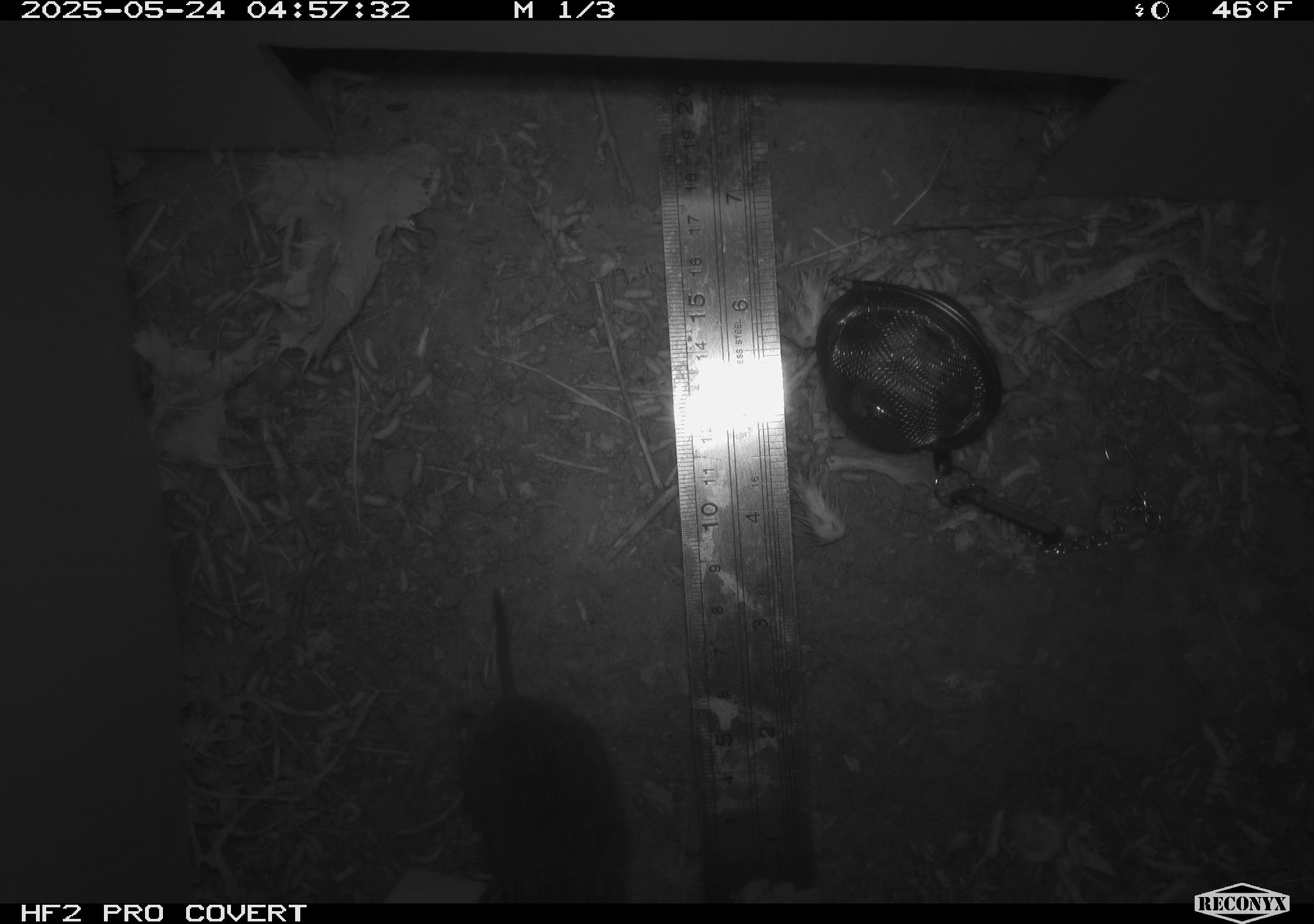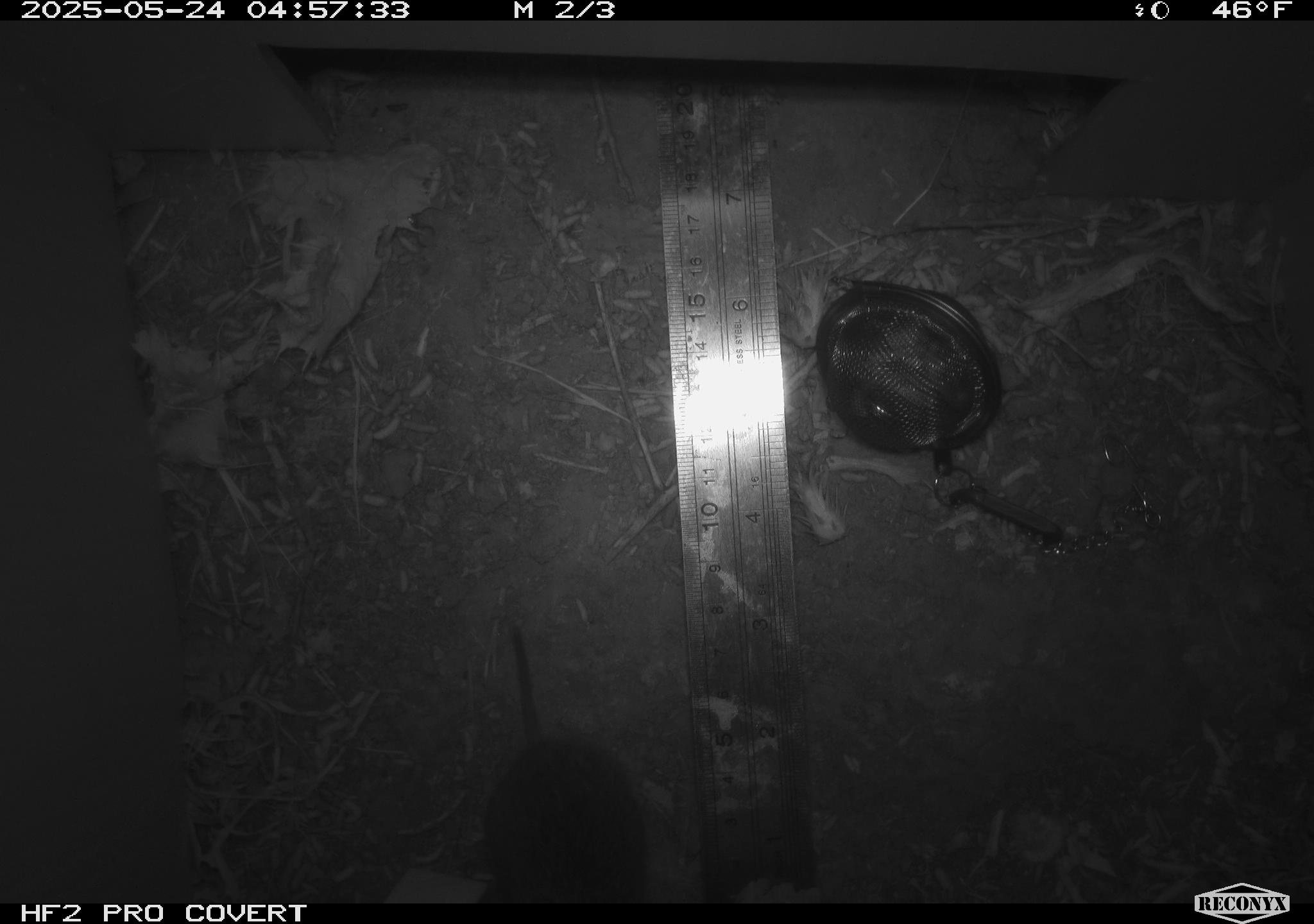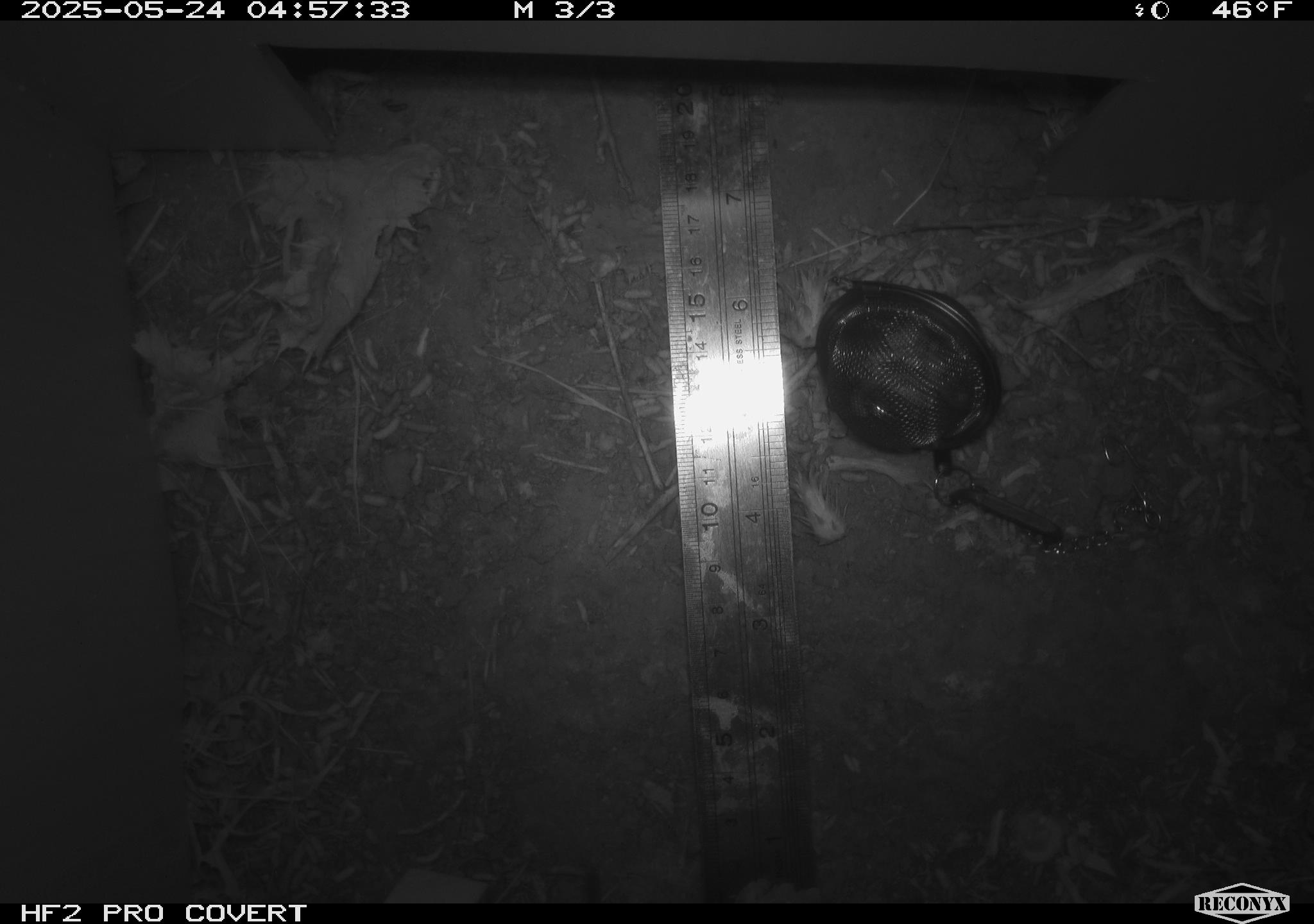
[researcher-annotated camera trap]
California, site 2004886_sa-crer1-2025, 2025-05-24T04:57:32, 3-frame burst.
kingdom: Animalia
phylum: Chordata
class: Mammalia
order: Rodentia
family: Cricetidae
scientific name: Arvicolinae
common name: voles, lemmings, and muskrats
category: arvicolinae subfamily